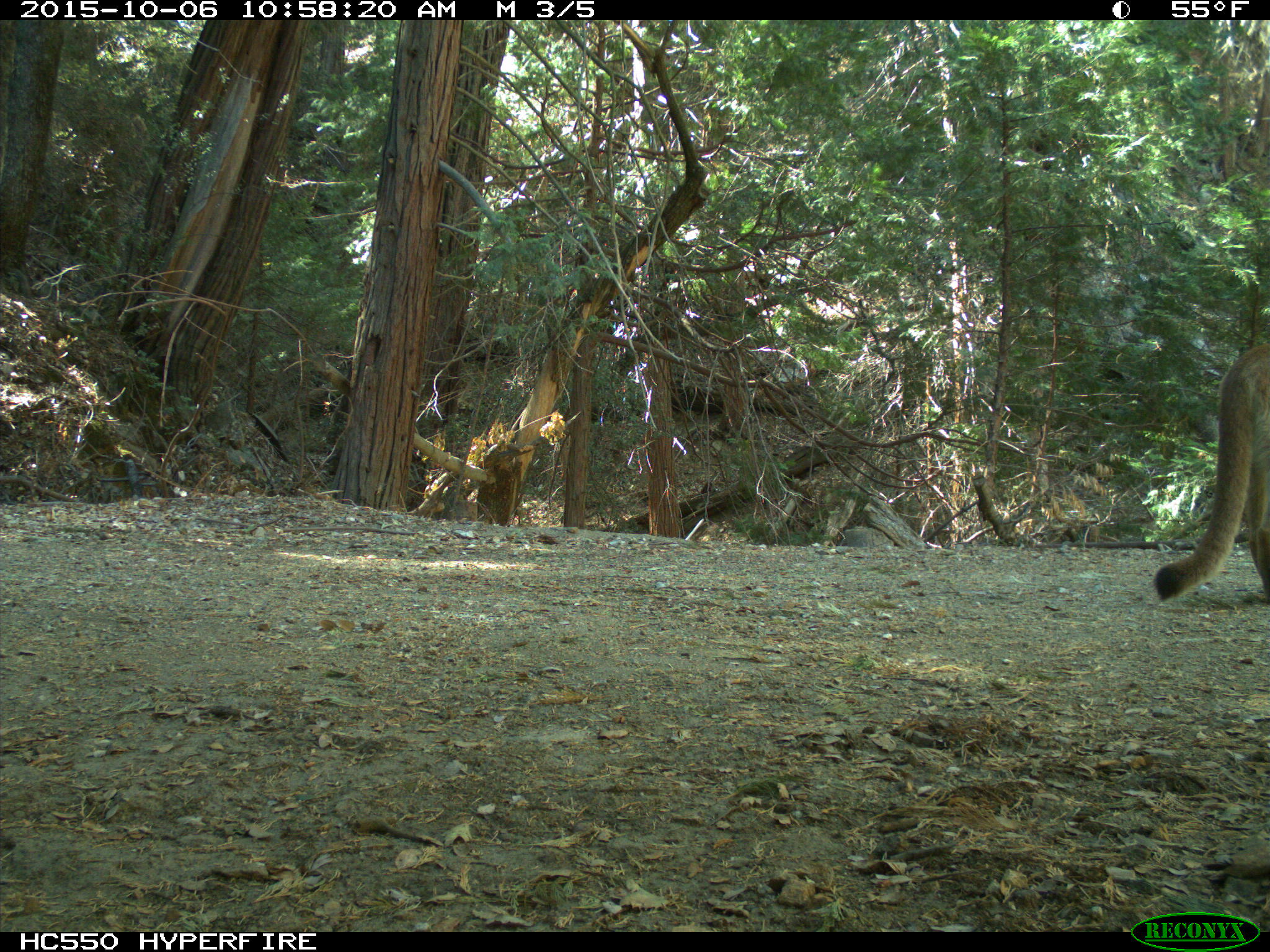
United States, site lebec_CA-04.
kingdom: Animalia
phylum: Chordata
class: Mammalia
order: Carnivora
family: Felidae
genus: Puma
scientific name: Puma concolor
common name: mountain lion